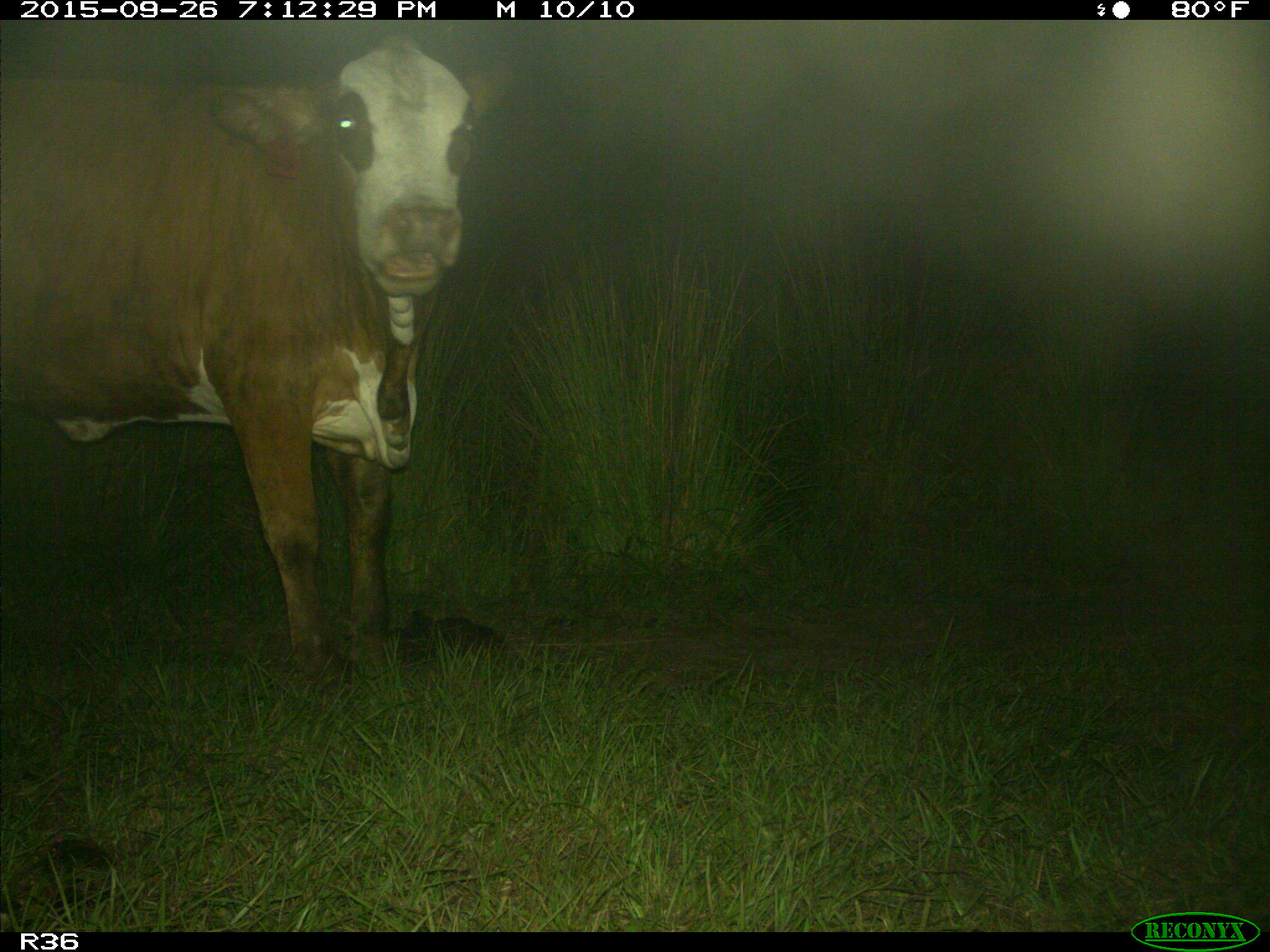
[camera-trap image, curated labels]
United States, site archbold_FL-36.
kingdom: Animalia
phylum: Chordata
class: Mammalia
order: Artiodactyla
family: Bovidae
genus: Bos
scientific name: Bos taurus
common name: domestic cow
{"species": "Bos taurus (domestic cow)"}